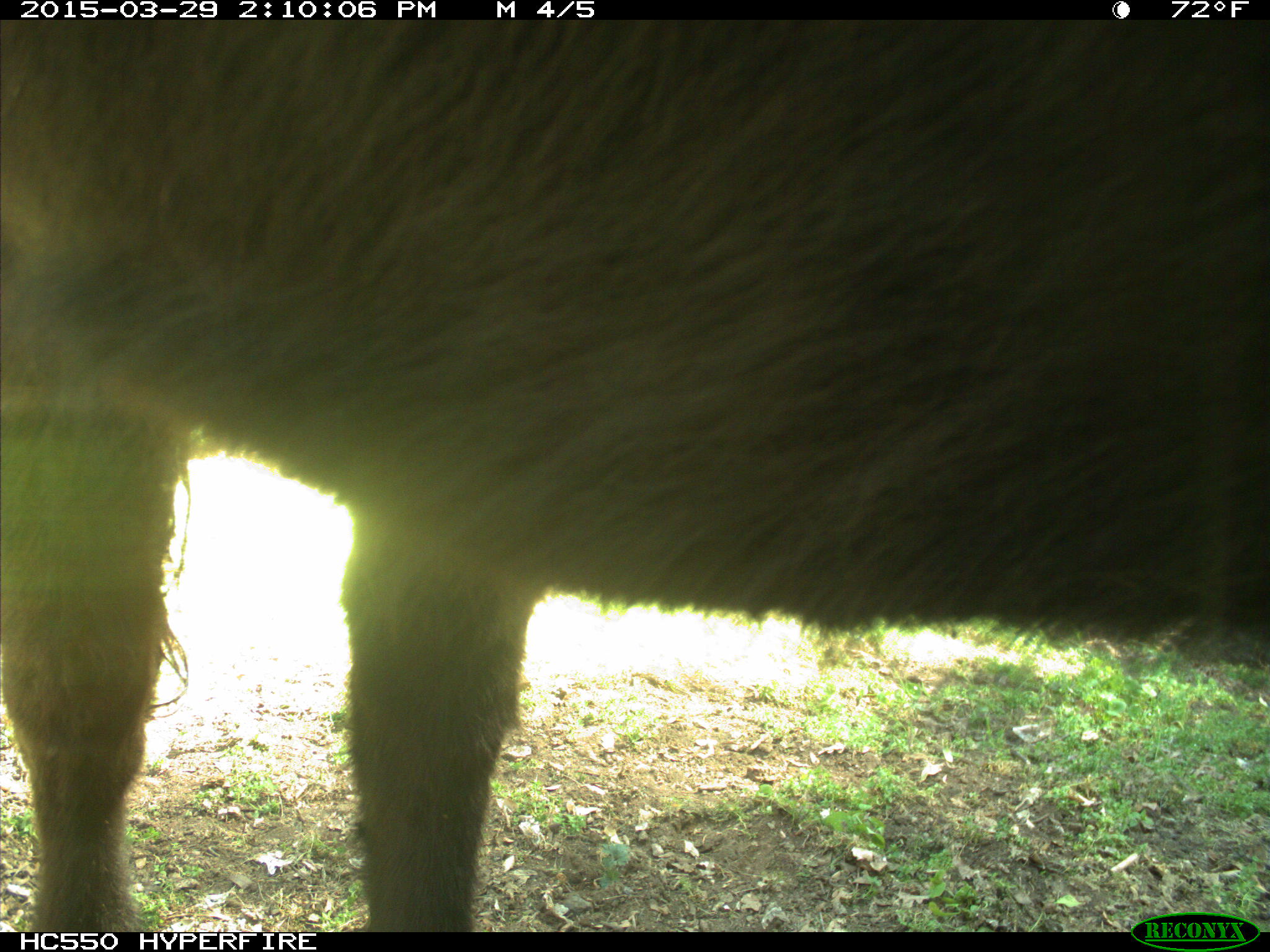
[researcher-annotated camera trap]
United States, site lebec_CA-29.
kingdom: Animalia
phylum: Chordata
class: Mammalia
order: Artiodactyla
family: Bovidae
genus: Bos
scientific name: Bos taurus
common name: domestic cow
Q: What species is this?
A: Bos taurus (domestic cow).